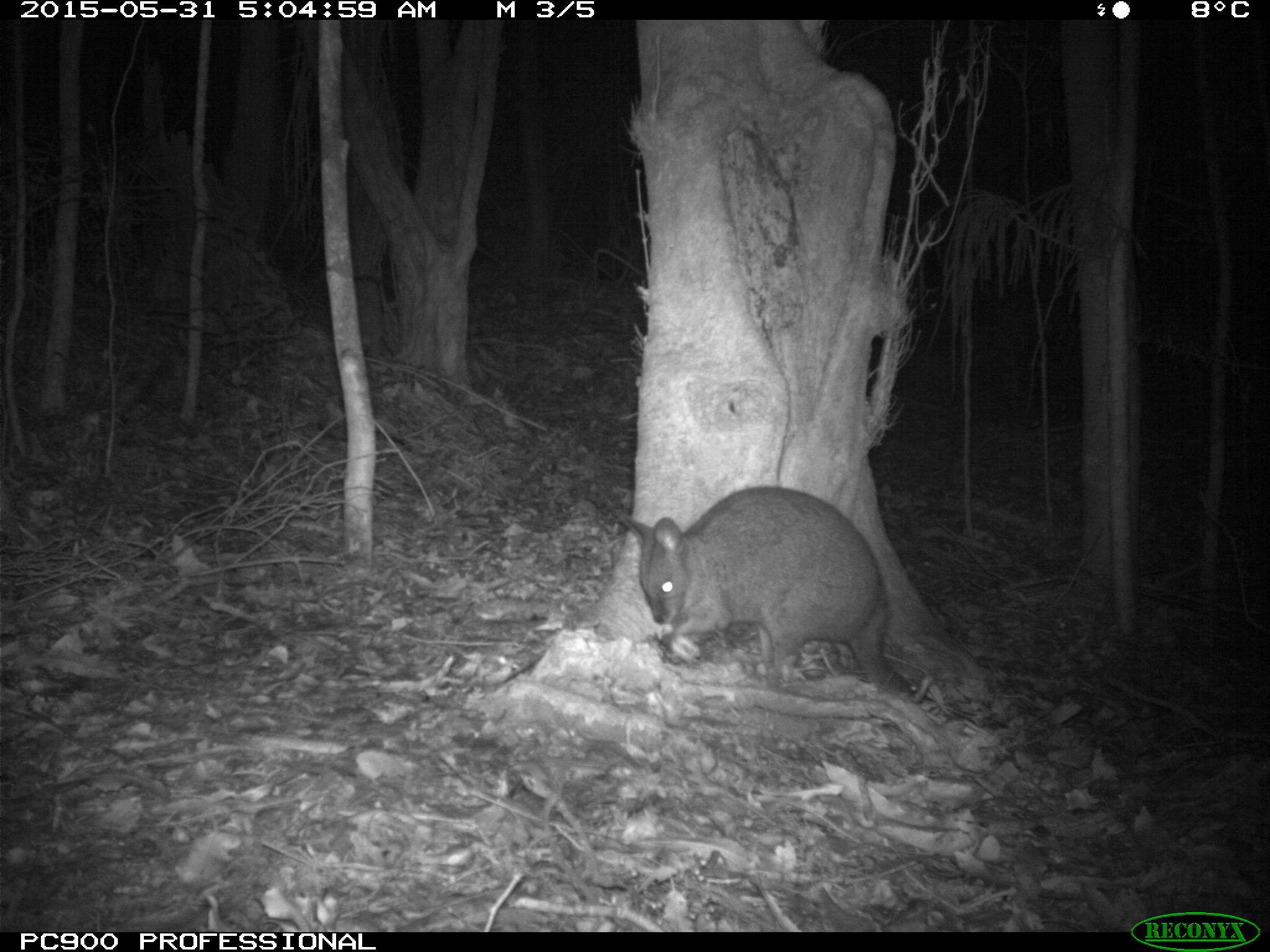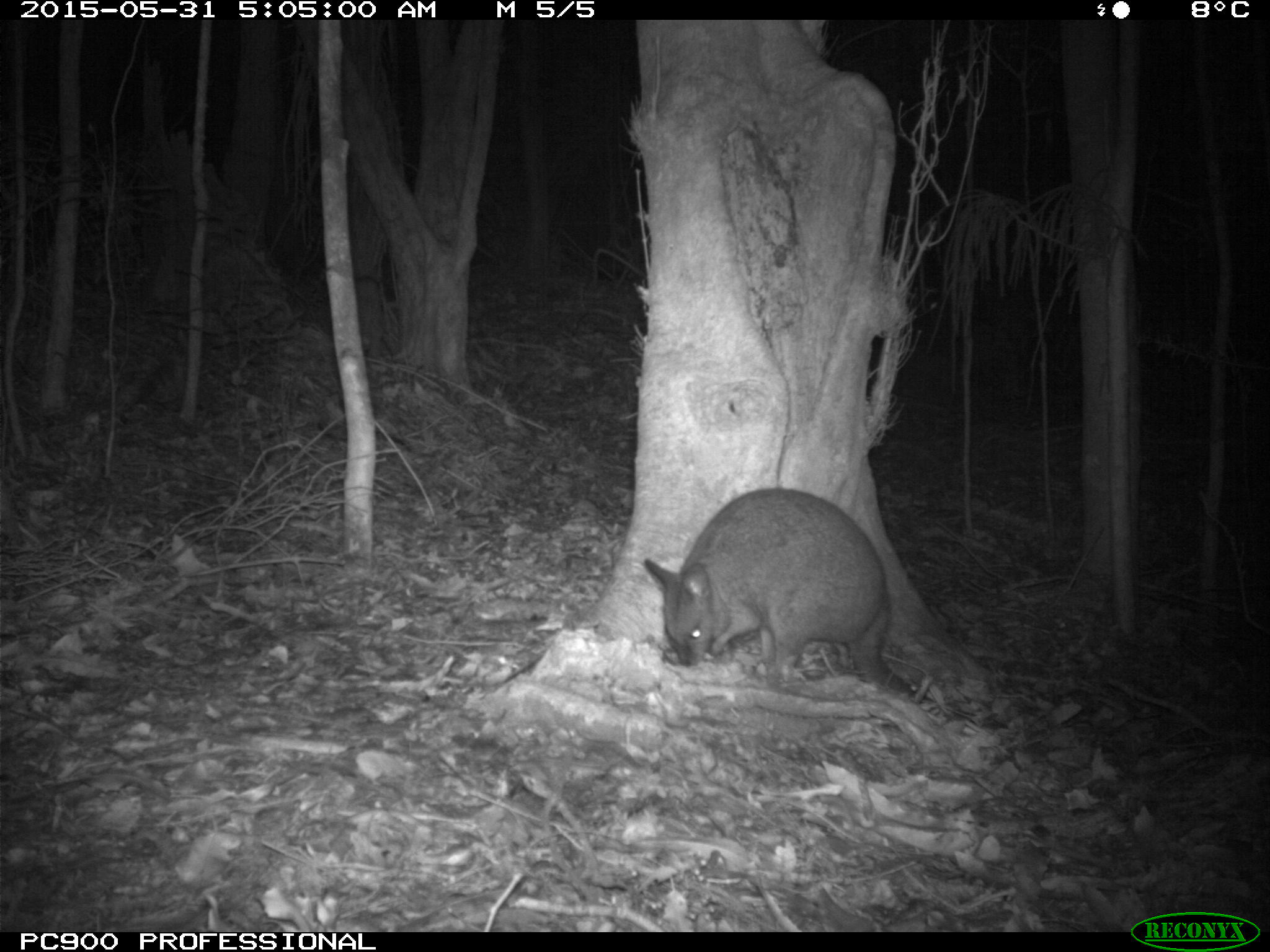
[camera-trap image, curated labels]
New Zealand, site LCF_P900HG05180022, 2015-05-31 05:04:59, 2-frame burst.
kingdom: Animalia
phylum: Chordata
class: Mammalia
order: Diprotodontia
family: Macropodidae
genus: Notamacropus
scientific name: Notamacropus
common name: wallaby